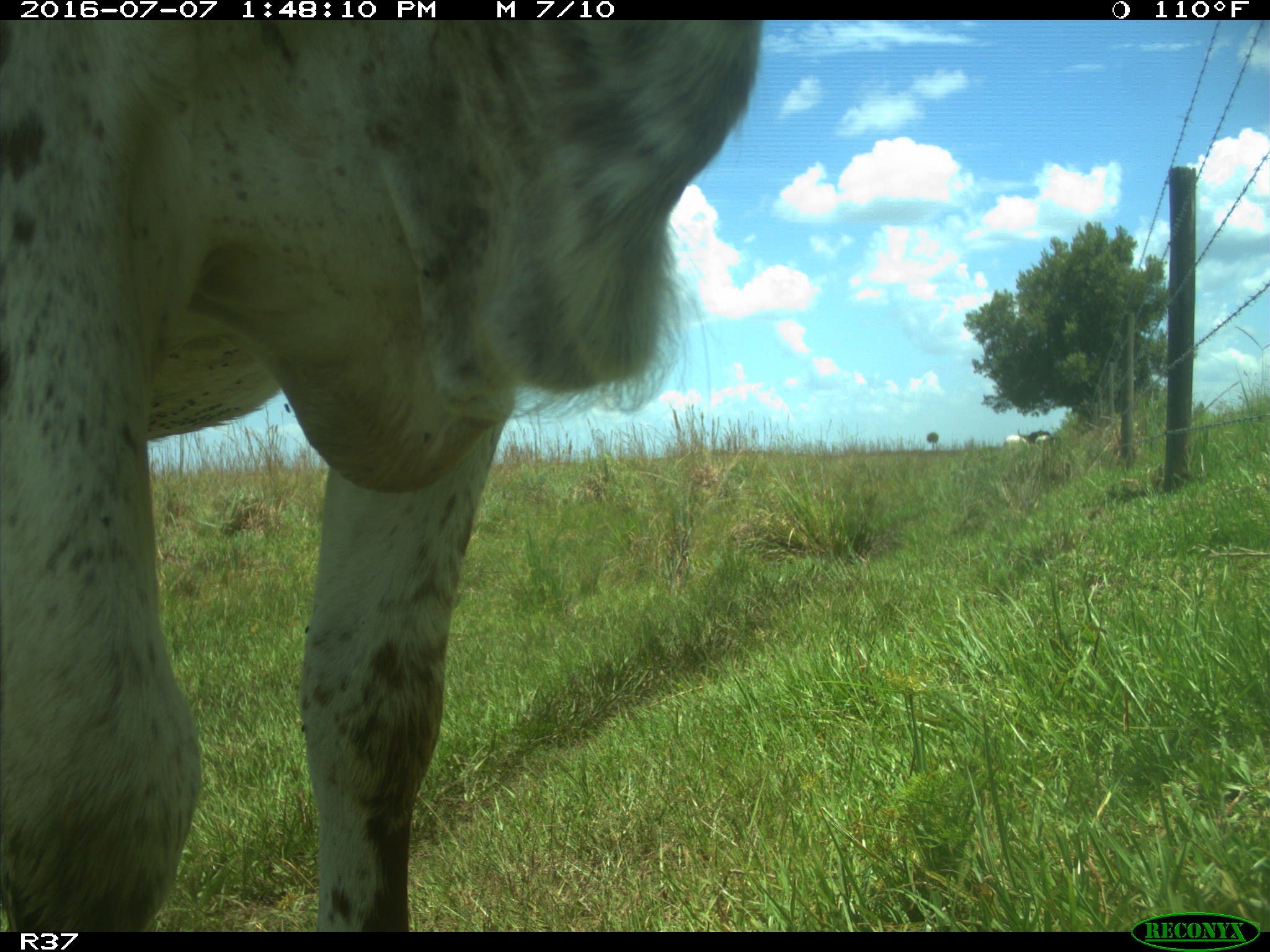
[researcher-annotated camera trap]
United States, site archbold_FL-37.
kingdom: Animalia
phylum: Chordata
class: Mammalia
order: Artiodactyla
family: Bovidae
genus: Bos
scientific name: Bos taurus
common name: domestic cow